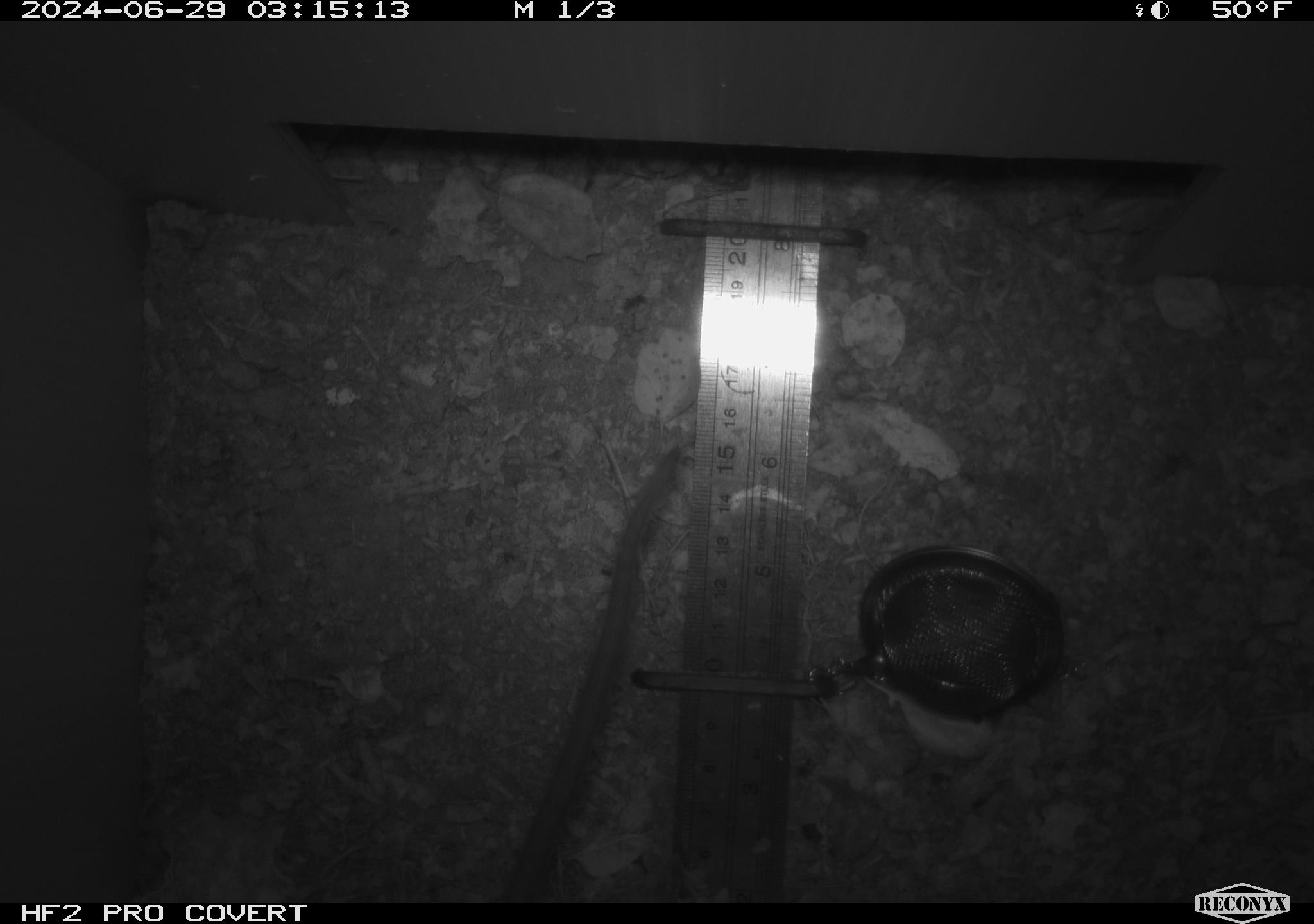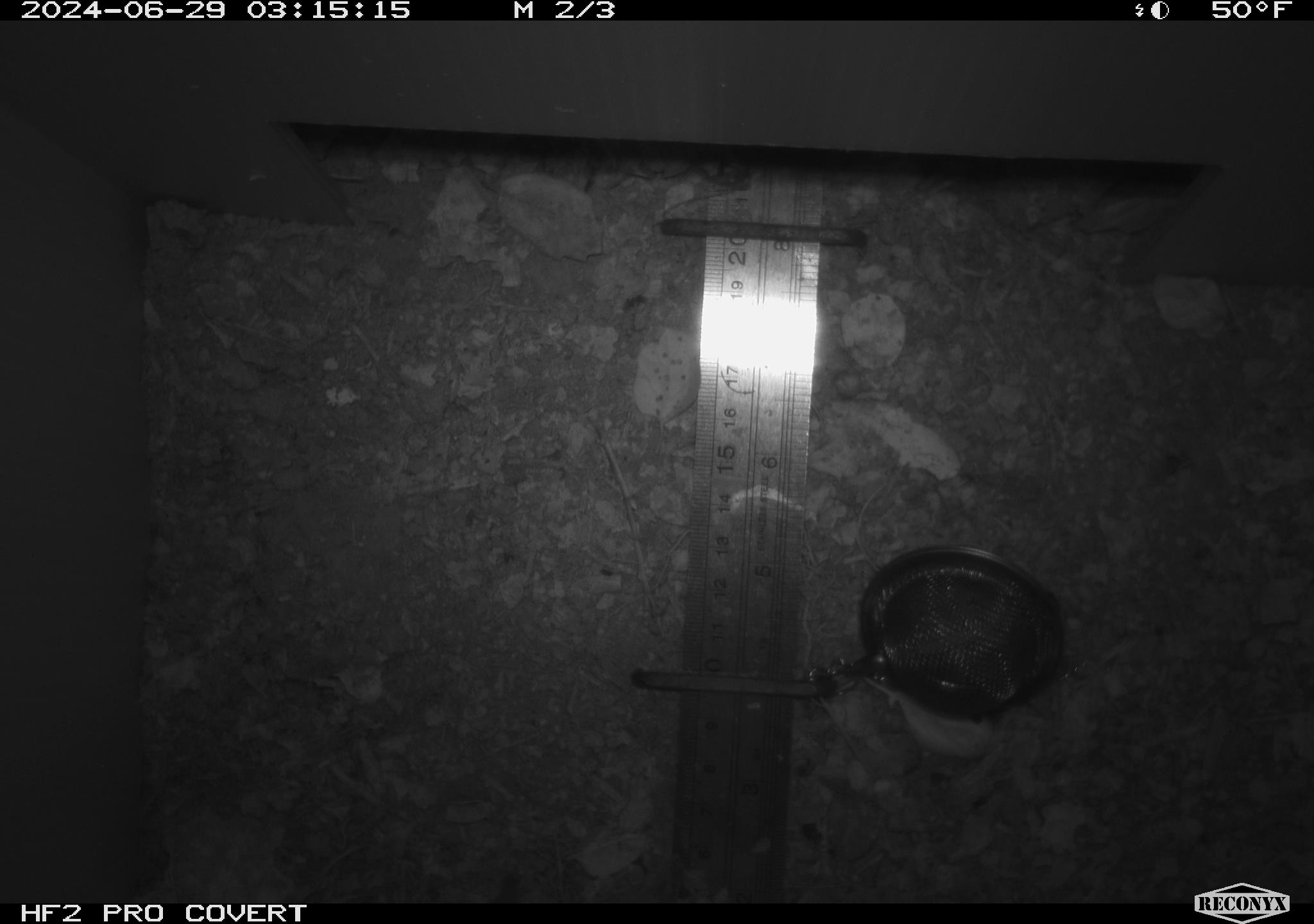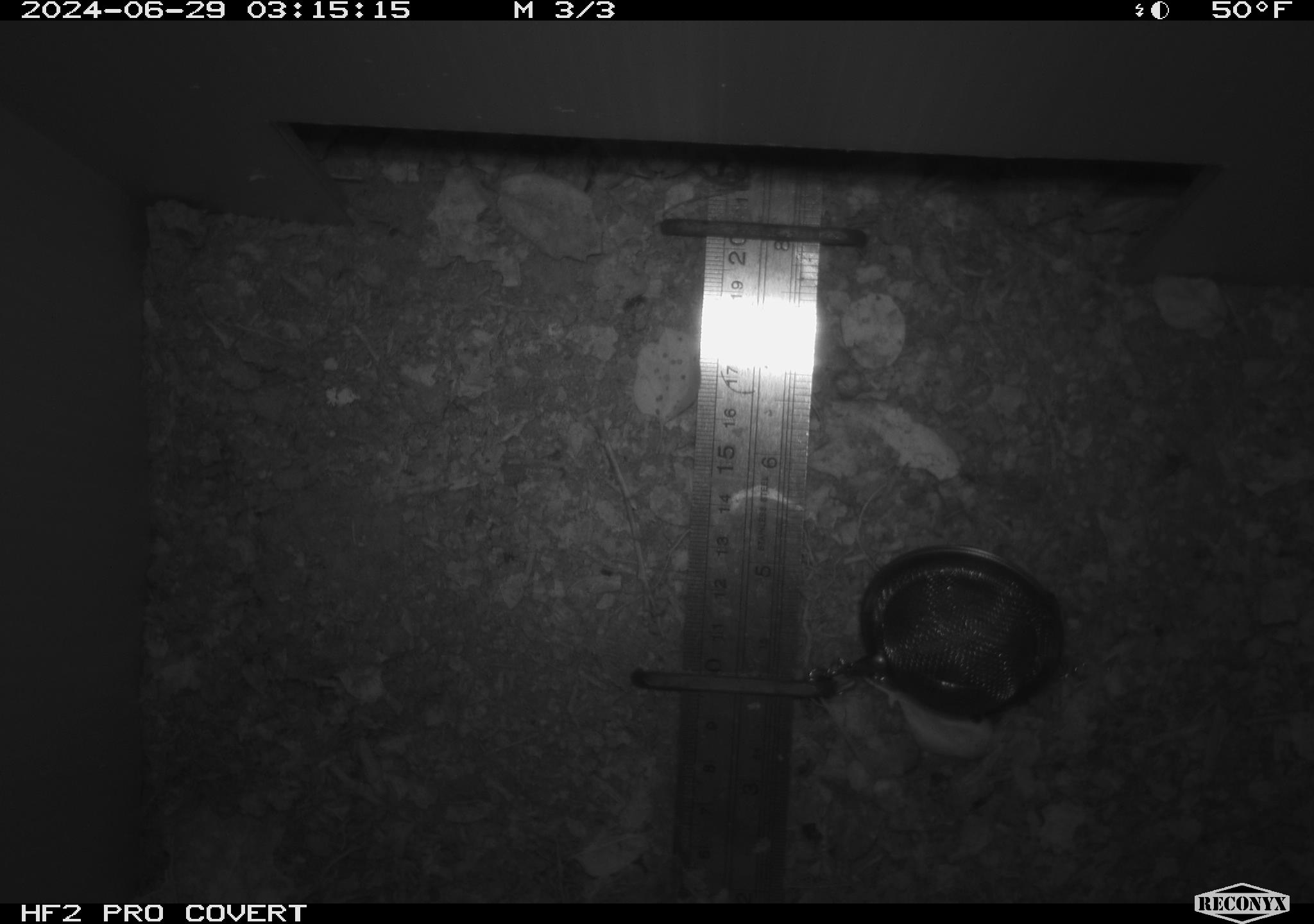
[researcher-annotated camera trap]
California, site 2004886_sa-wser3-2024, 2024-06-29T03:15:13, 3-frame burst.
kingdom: Animalia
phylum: Chordata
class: Mammalia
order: Rodentia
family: Cricetidae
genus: Neotoma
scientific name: Neotoma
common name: pack rat or woodrat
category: neotoma species